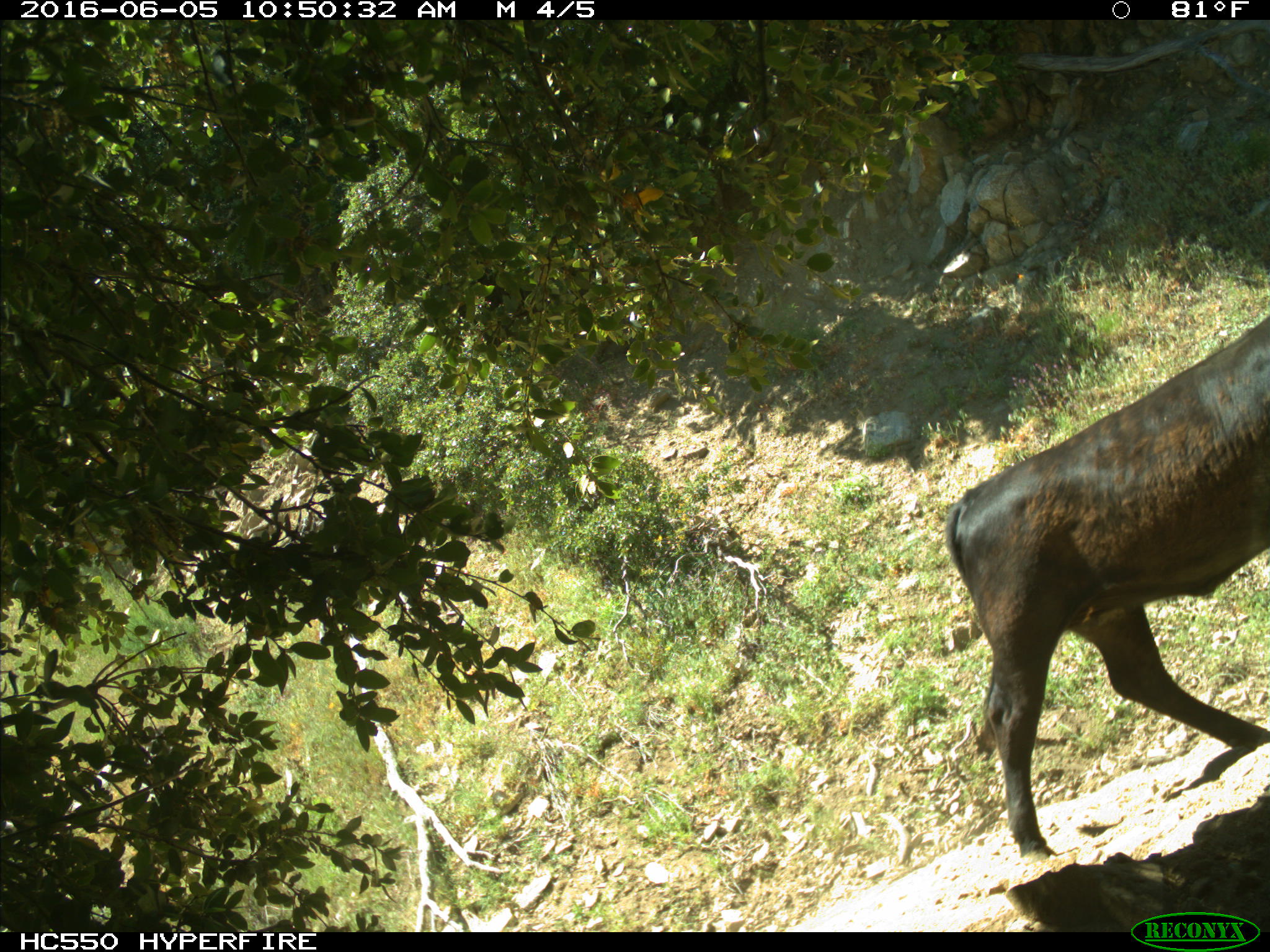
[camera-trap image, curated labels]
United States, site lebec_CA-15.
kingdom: Animalia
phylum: Chordata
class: Mammalia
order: Artiodactyla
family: Bovidae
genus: Bos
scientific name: Bos taurus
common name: domestic cow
Bos taurus (domestic cow).